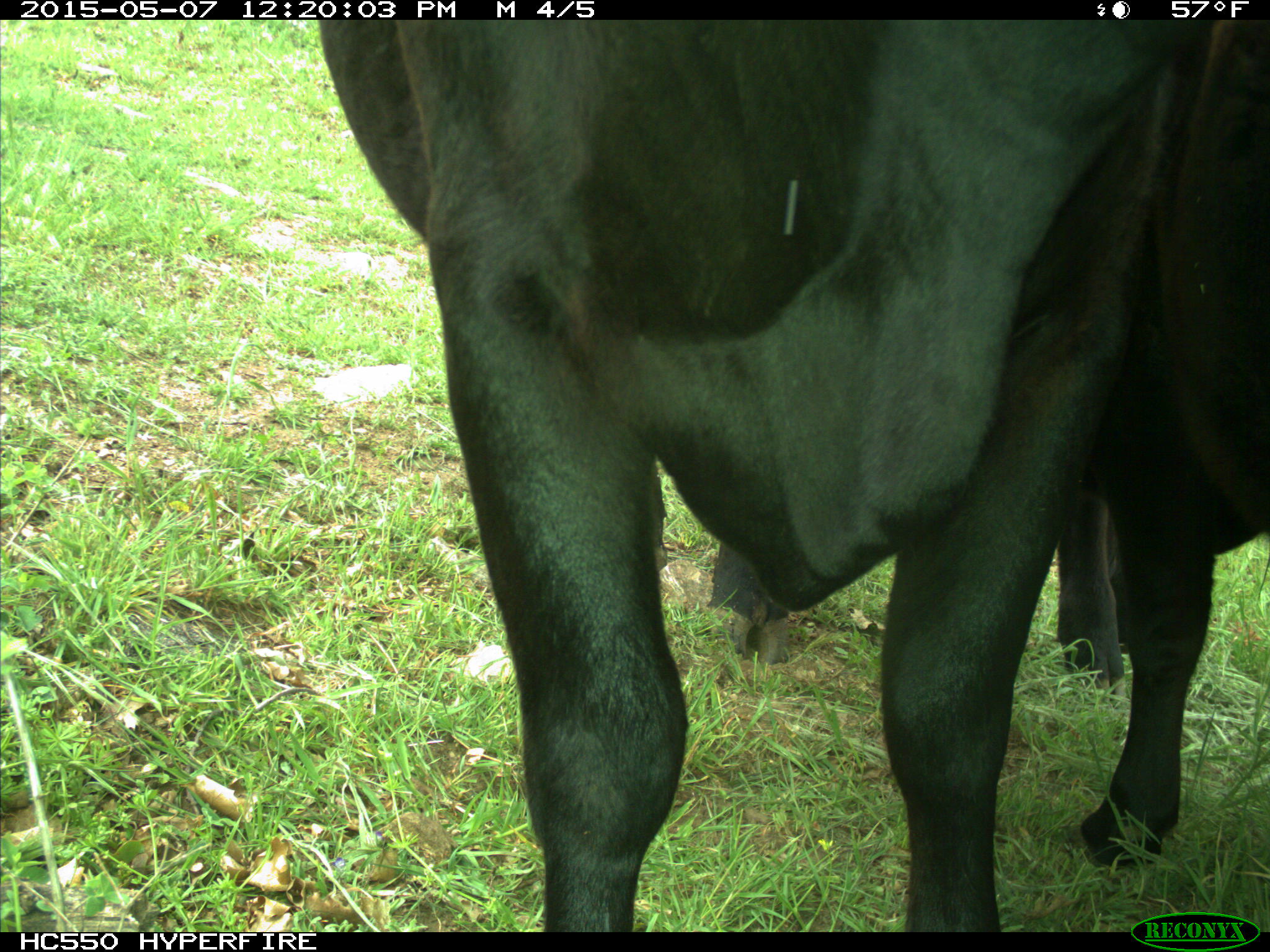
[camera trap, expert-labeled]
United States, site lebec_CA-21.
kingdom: Animalia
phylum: Chordata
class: Mammalia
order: Artiodactyla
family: Bovidae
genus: Bos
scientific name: Bos taurus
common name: domestic cow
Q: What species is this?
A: Bos taurus (domestic cow).